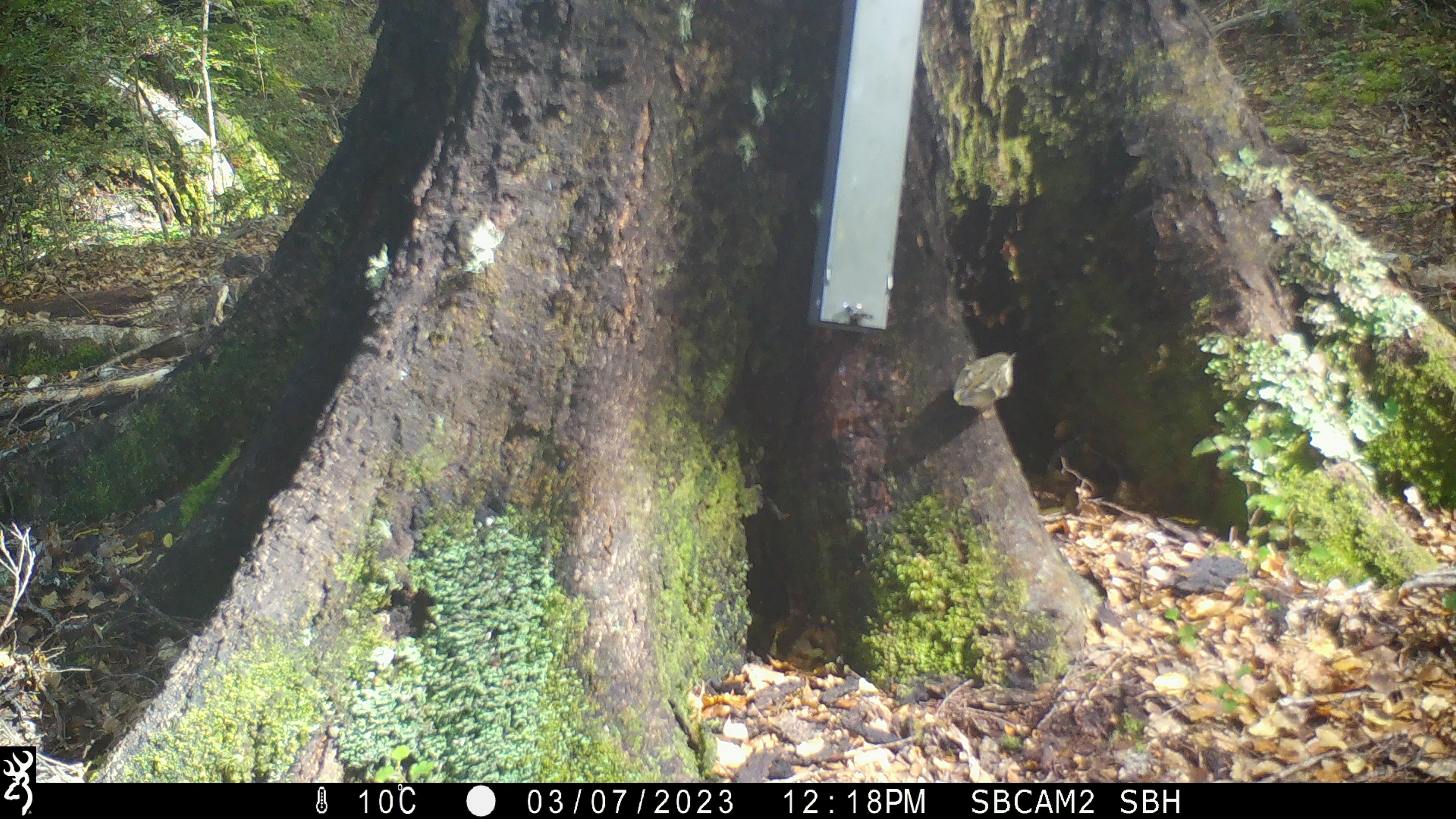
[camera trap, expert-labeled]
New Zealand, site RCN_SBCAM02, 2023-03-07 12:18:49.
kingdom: Animalia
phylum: Chordata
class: Aves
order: Passeriformes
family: Acanthisittidae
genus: Acanthisitta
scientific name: Acanthisitta chloris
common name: rifleman